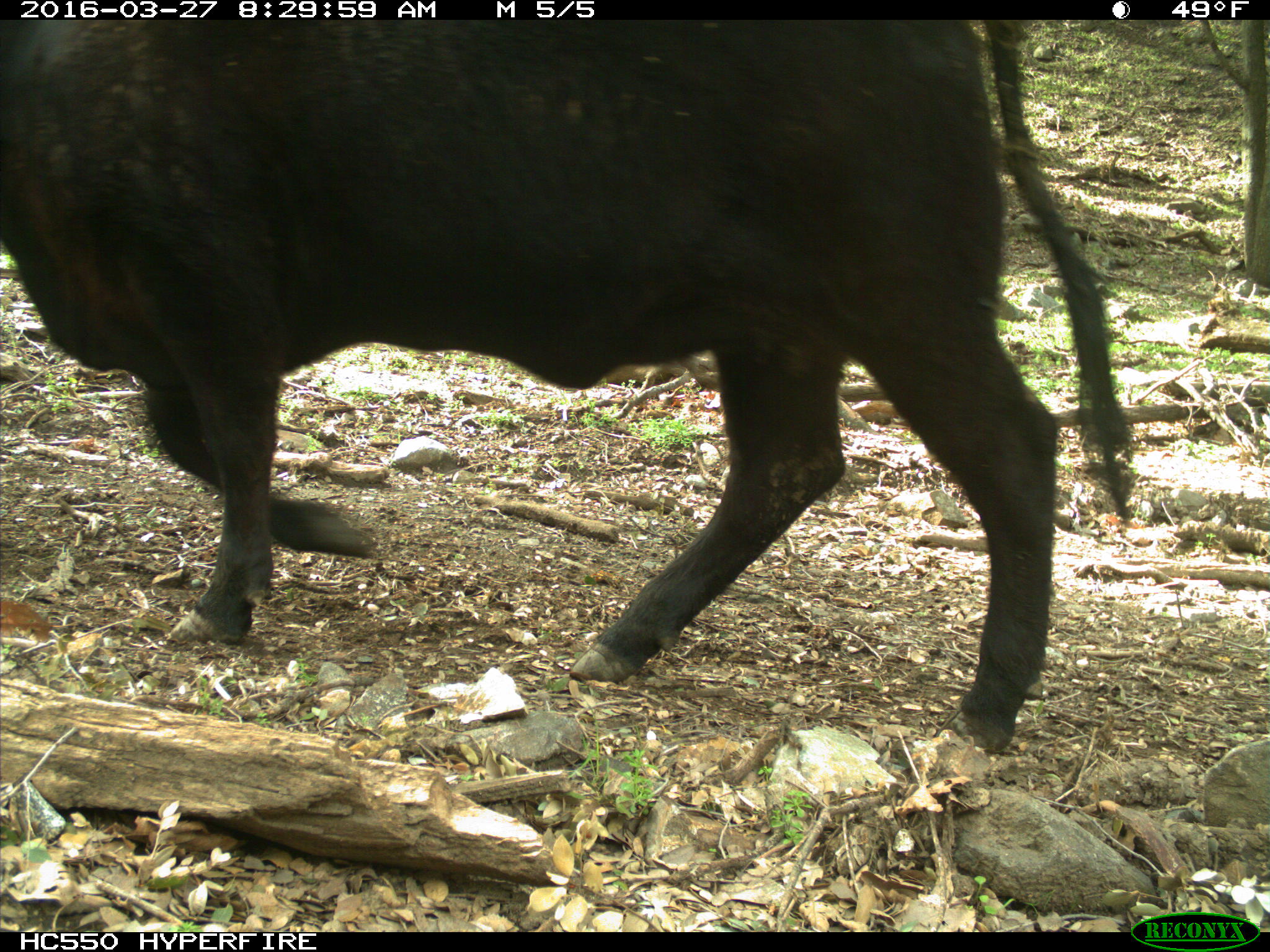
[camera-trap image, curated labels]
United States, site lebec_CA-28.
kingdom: Animalia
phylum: Chordata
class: Mammalia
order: Artiodactyla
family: Bovidae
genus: Bos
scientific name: Bos taurus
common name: domestic cow